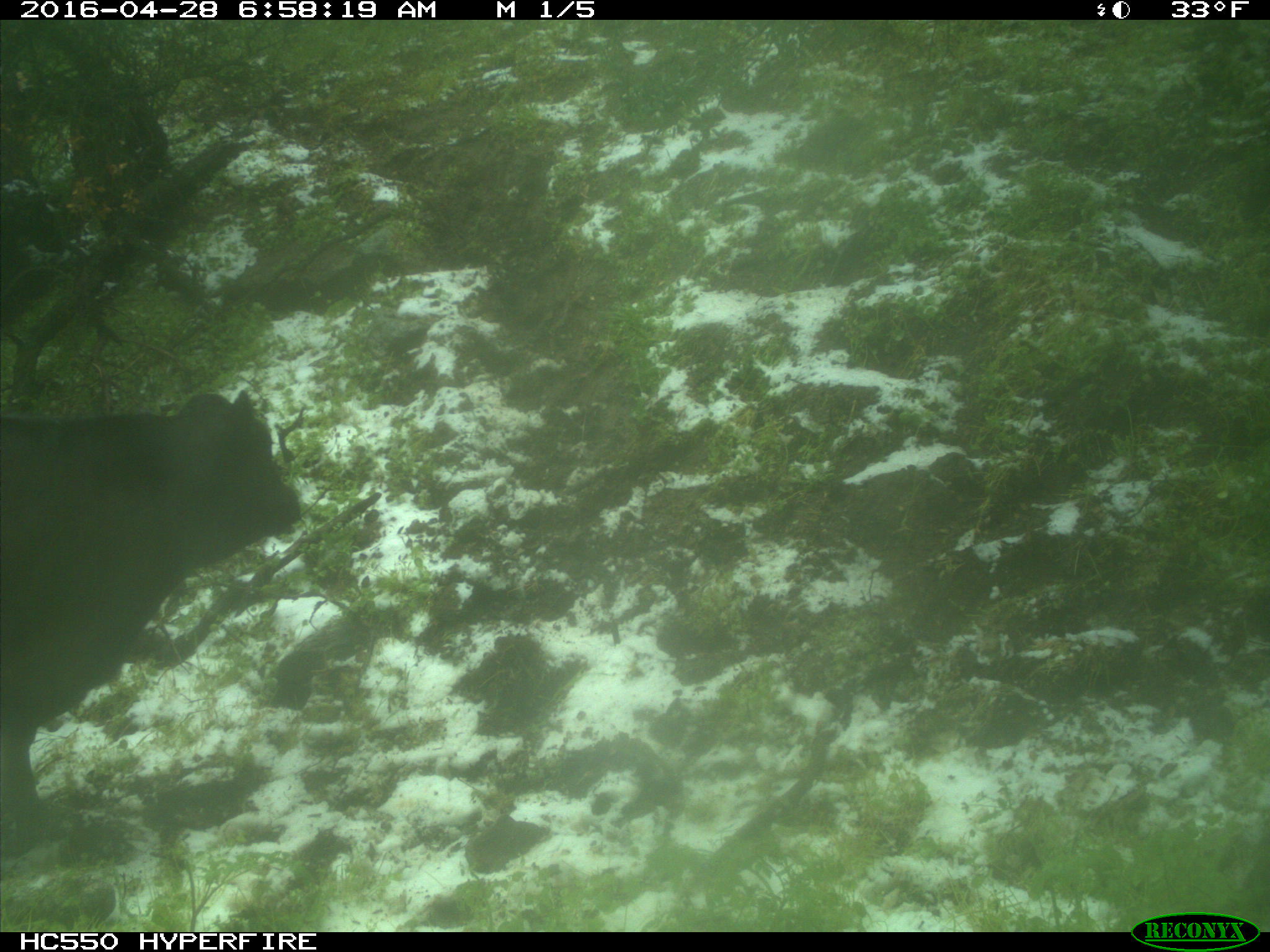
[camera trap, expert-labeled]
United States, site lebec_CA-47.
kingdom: Animalia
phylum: Chordata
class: Mammalia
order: Artiodactyla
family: Bovidae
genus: Bos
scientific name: Bos taurus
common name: domestic cow